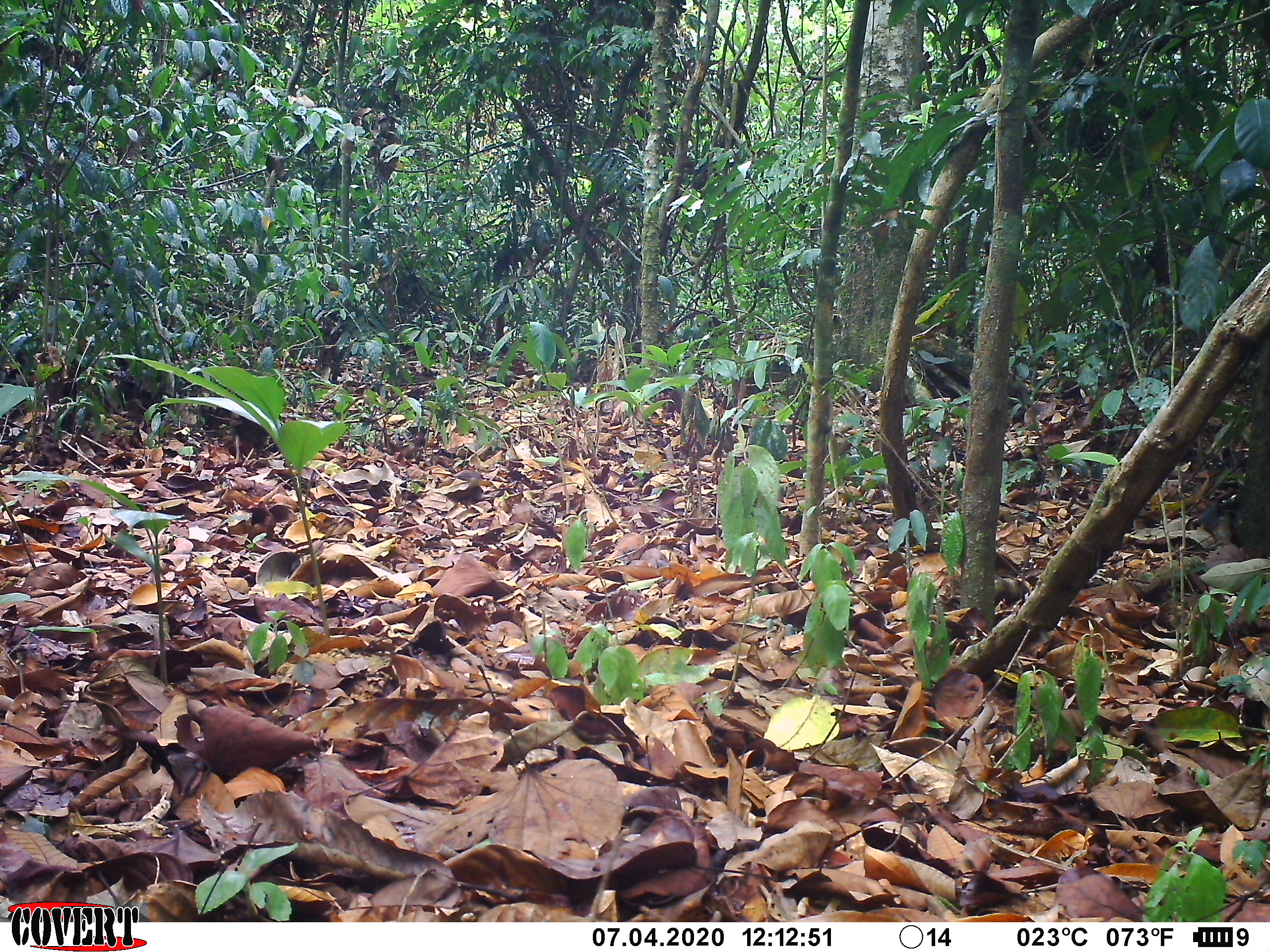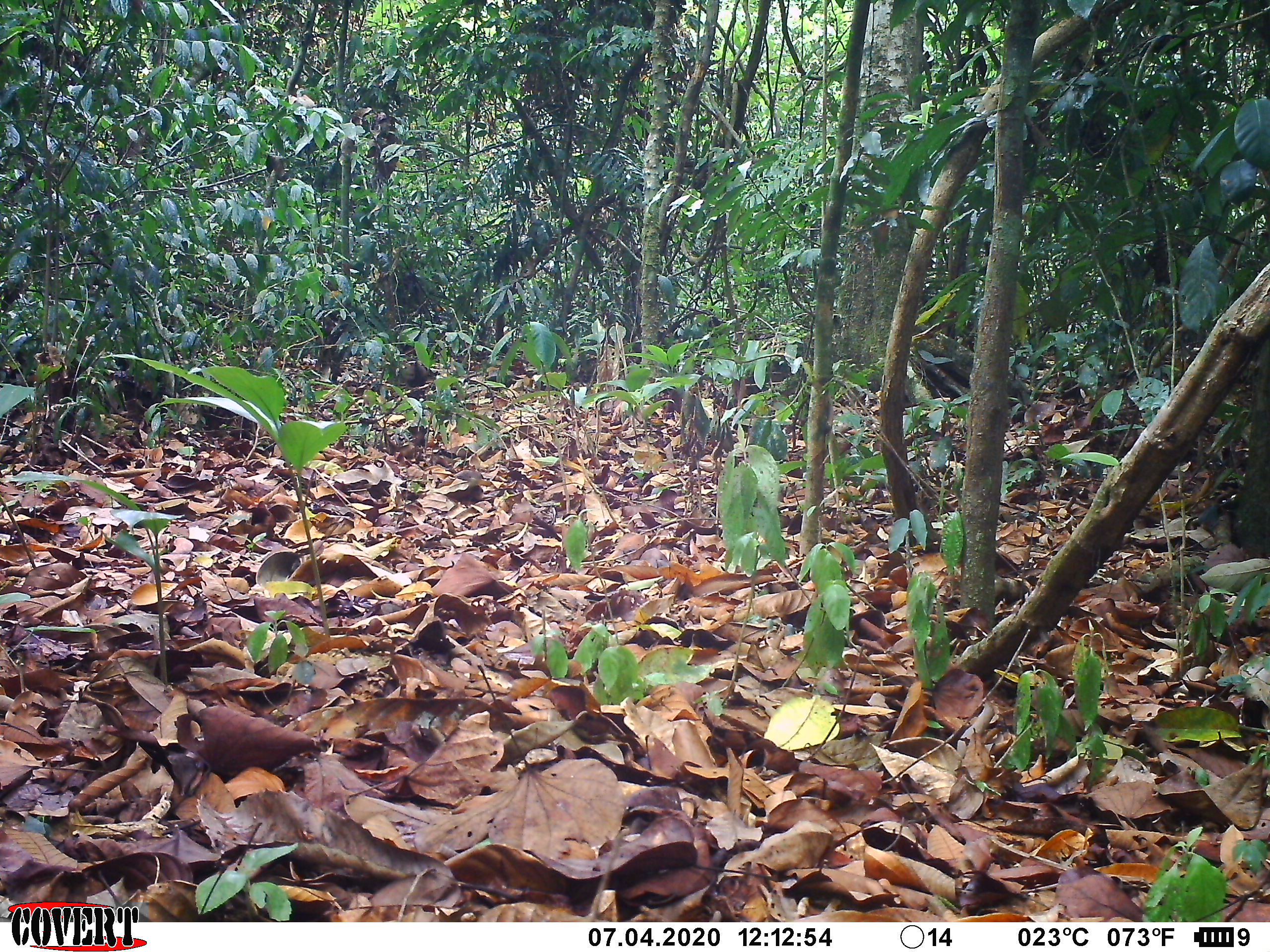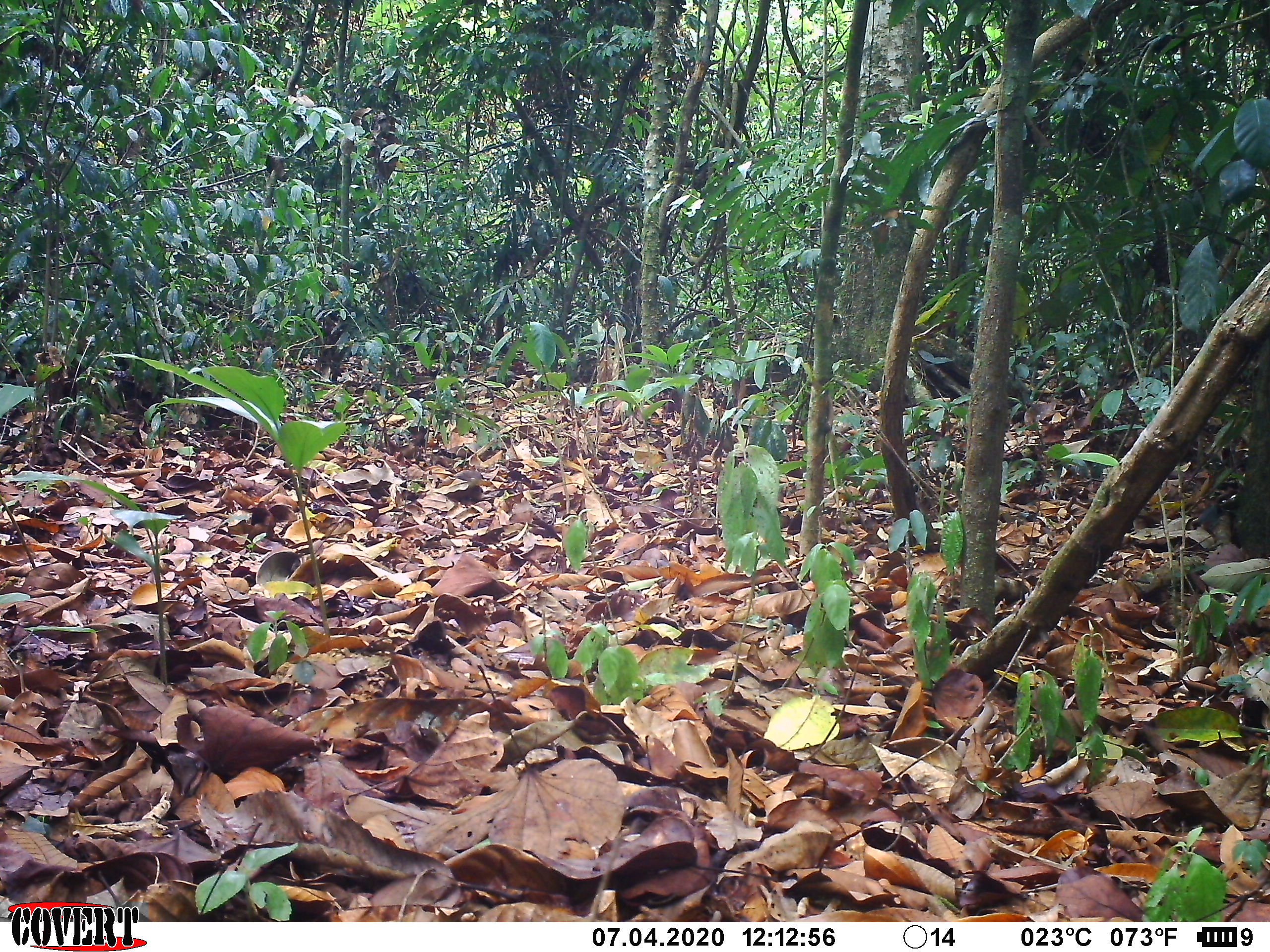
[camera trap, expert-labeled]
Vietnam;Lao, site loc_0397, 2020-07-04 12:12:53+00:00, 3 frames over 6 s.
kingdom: Animalia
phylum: Chordata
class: Aves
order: Galliformes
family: Phasianidae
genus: Gallus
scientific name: Gallus gallus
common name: red junglefowl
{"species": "red junglefowl (Gallus gallus)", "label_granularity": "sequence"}